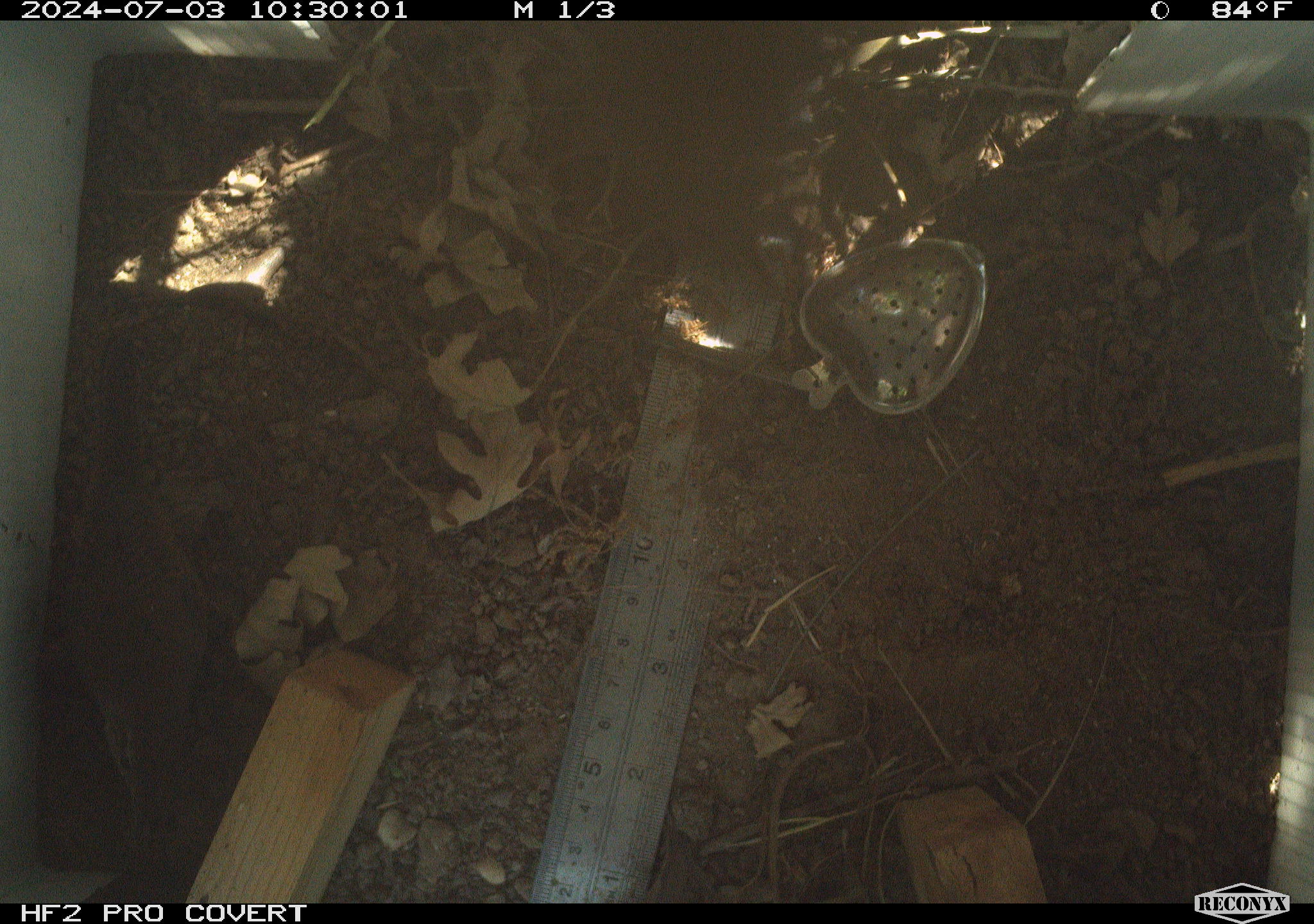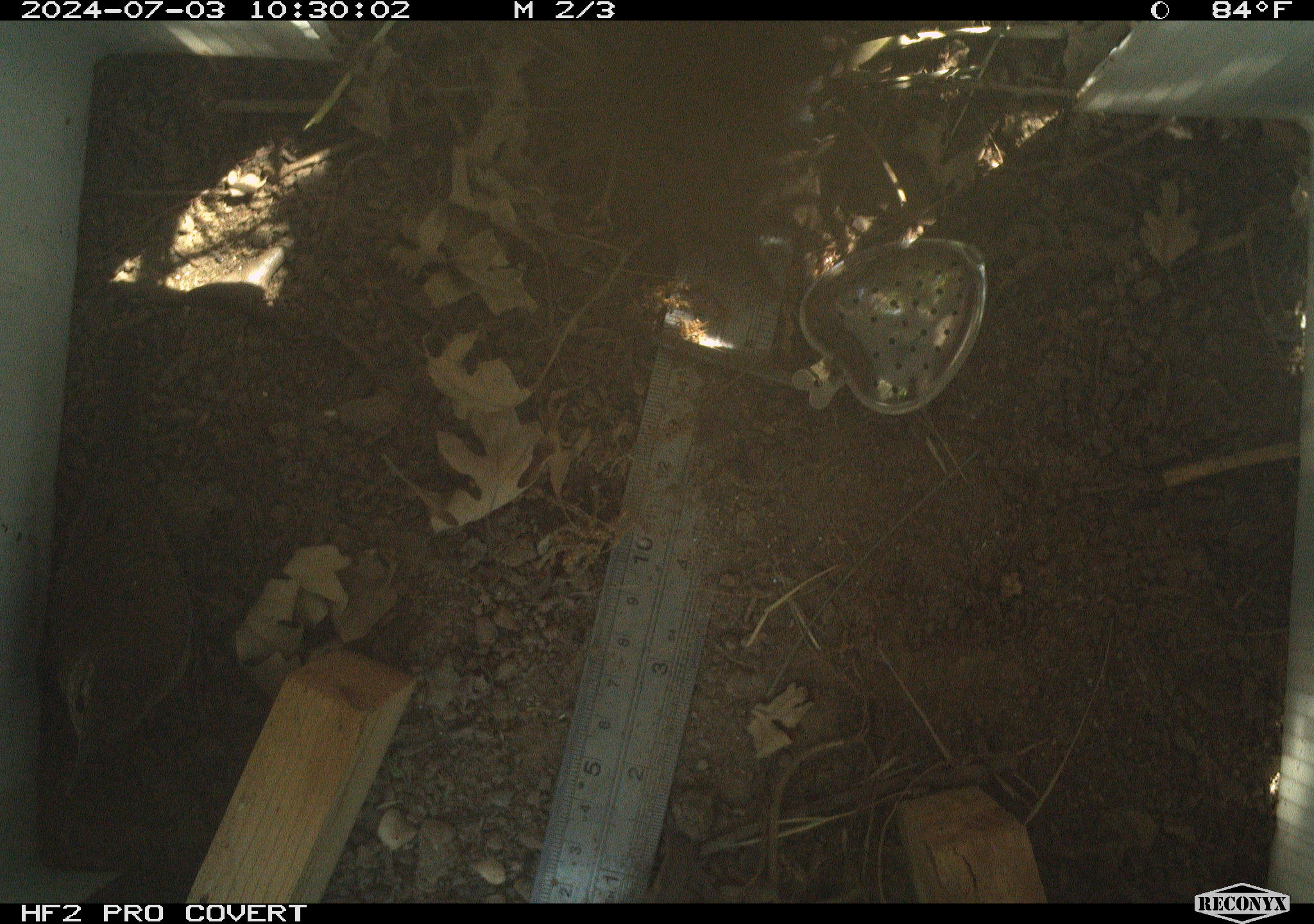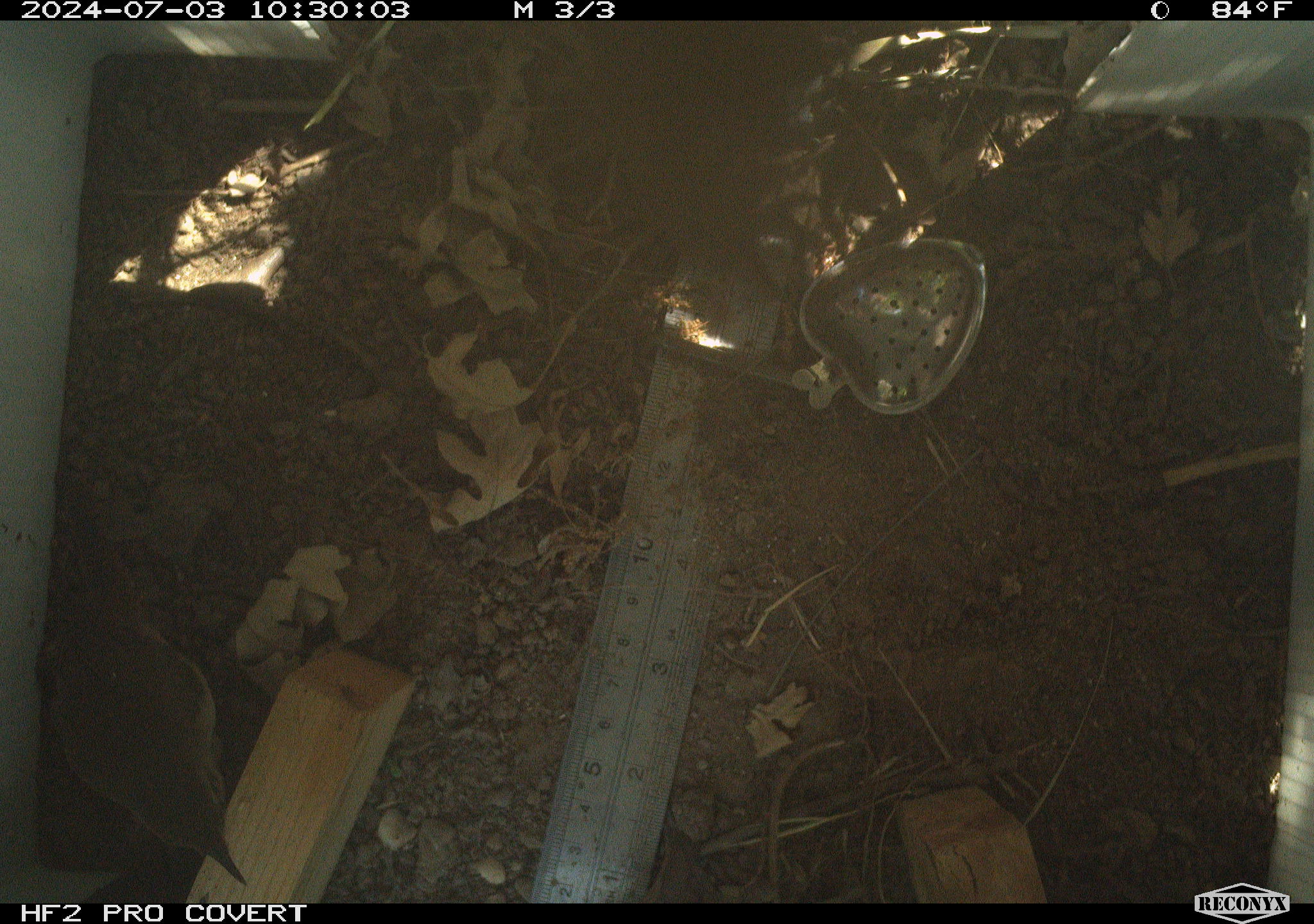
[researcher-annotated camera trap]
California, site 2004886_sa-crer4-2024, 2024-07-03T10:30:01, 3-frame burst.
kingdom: Animalia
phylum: Chordata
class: Aves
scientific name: Aves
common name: bird